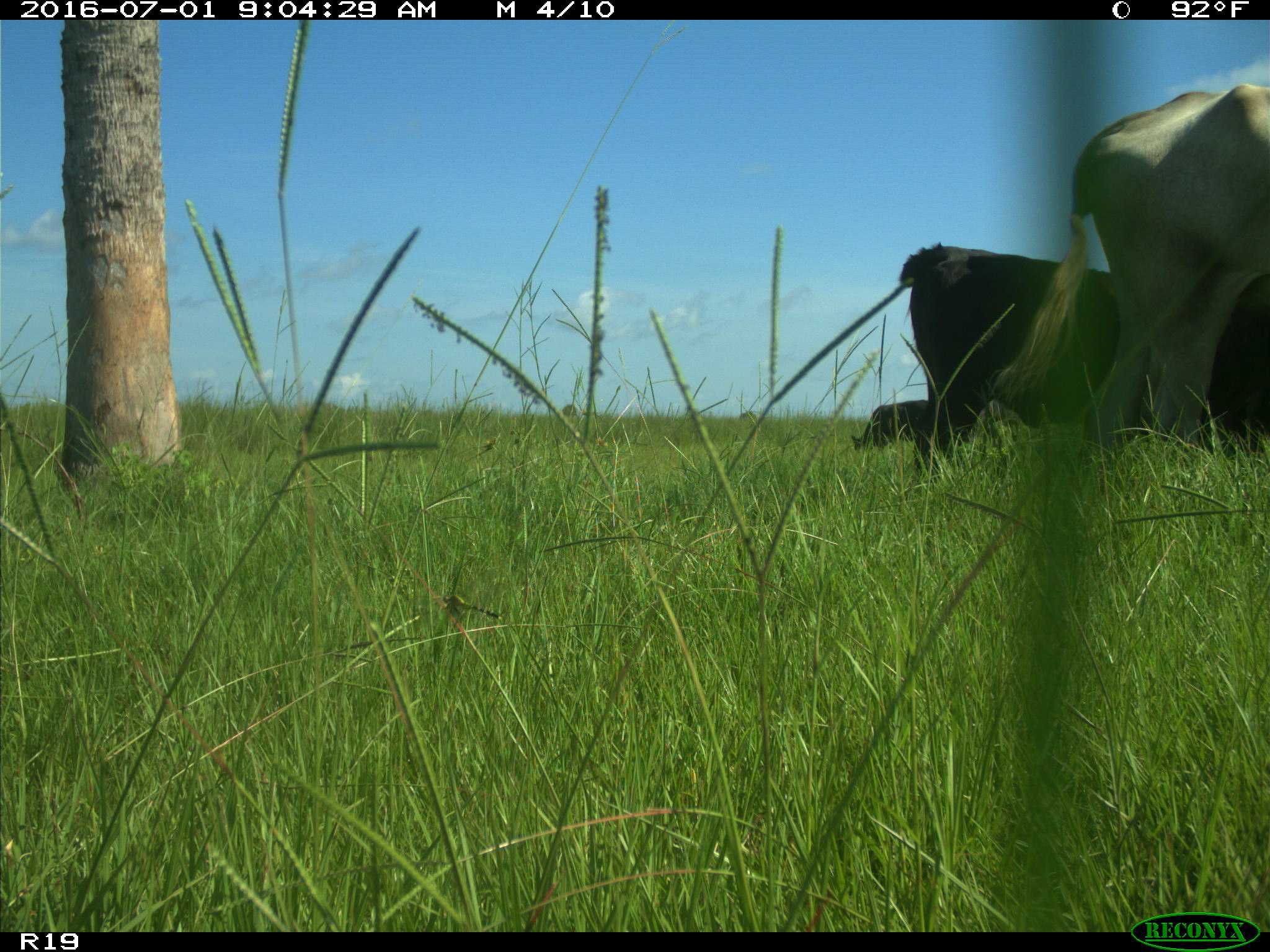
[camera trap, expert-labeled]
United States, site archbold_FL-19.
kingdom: Animalia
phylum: Chordata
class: Mammalia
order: Artiodactyla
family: Bovidae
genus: Bos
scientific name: Bos taurus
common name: domestic cow